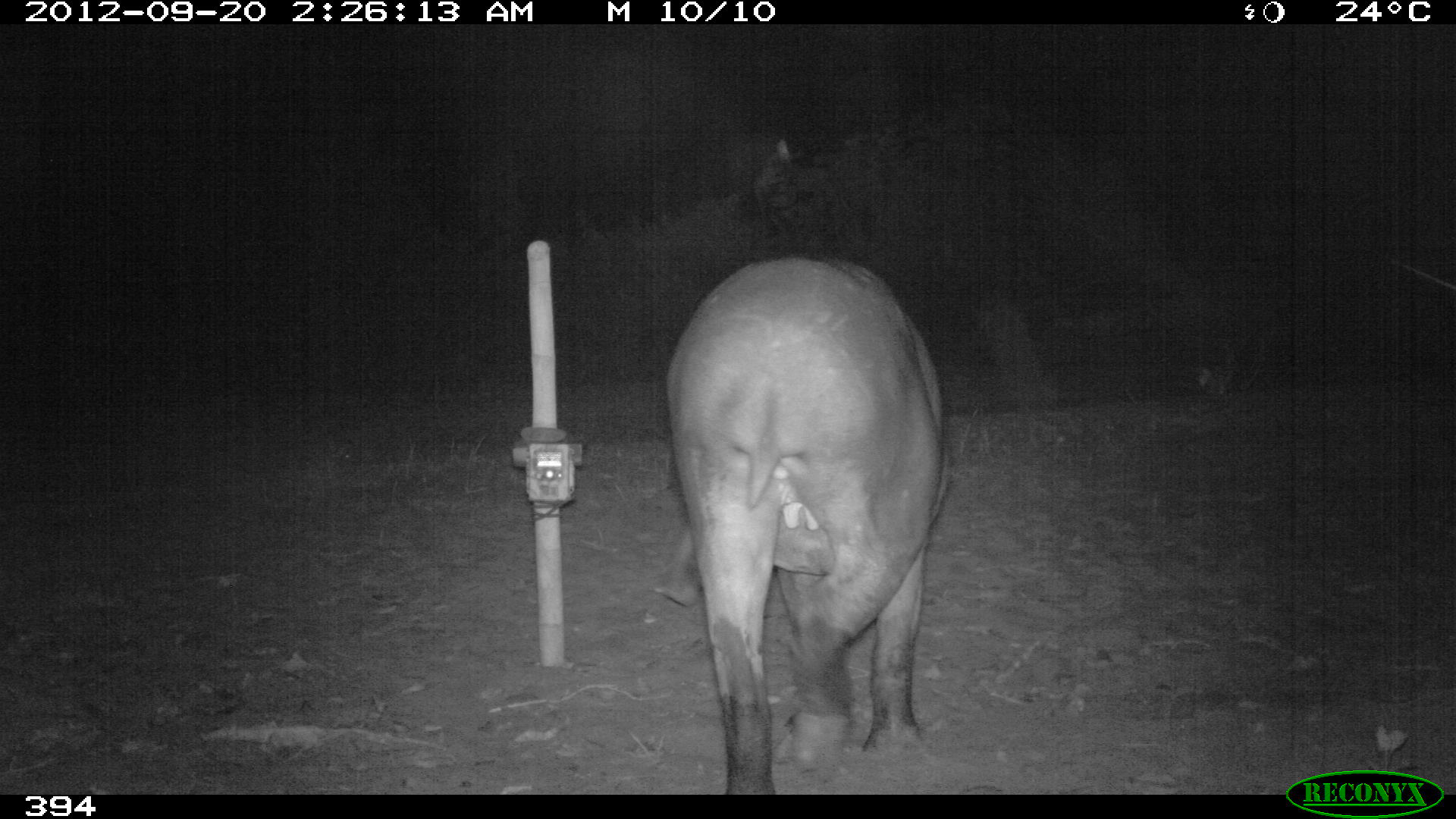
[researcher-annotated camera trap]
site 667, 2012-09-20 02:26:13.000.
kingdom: Animalia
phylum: Chordata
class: Mammalia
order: Perissodactyla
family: Tapiridae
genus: Tapirus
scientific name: Tapirus terrestris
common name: south american tapir